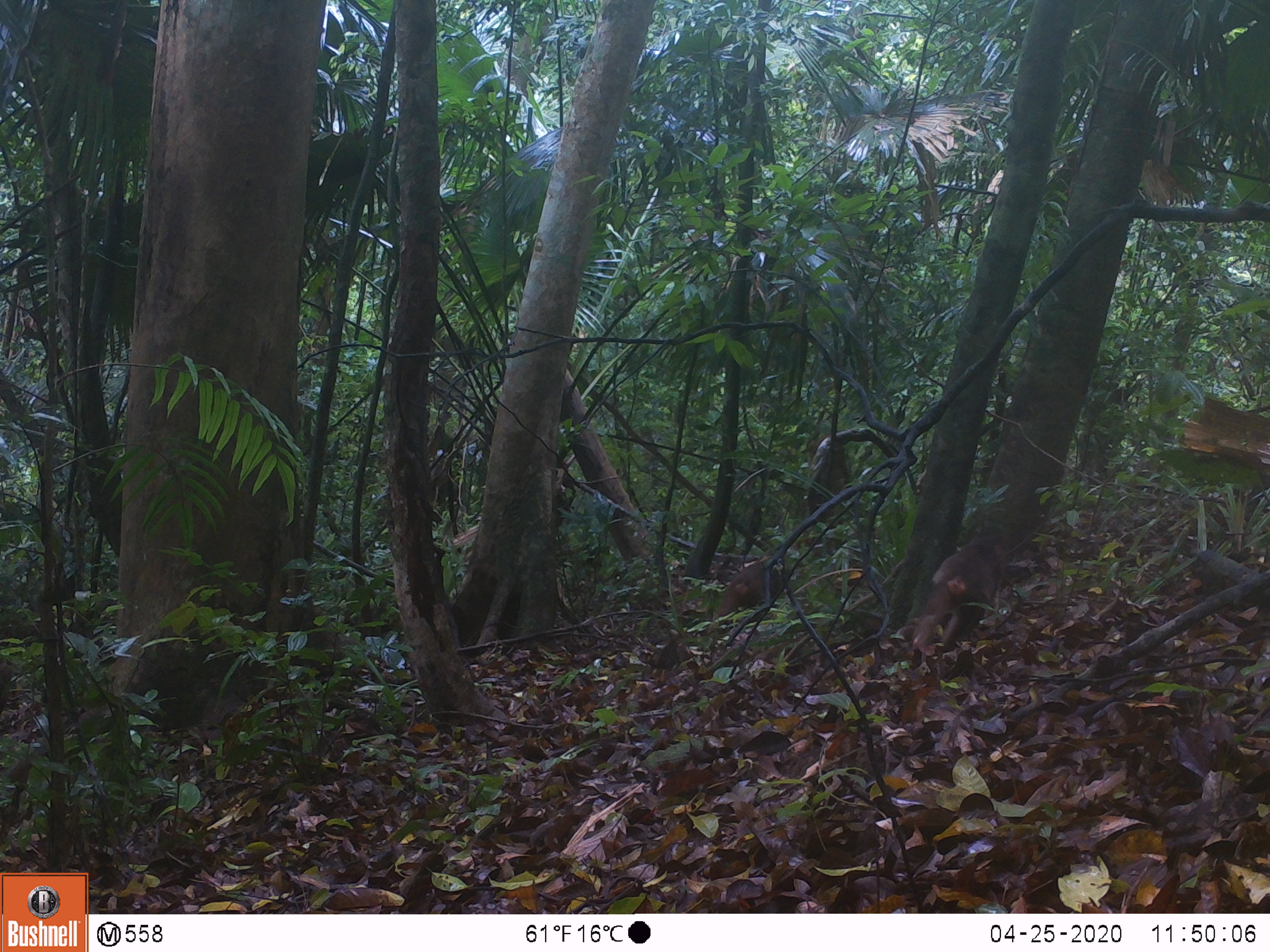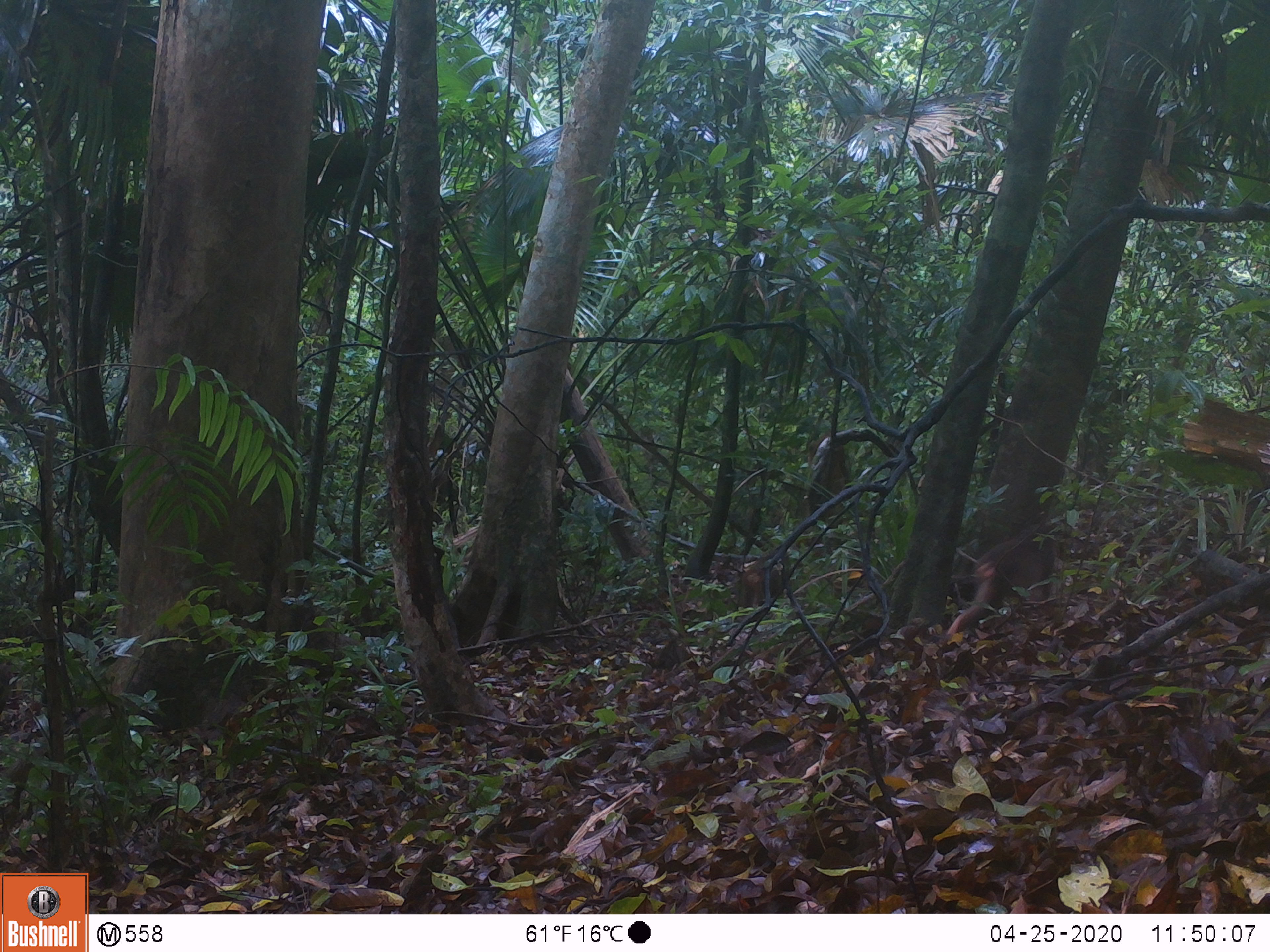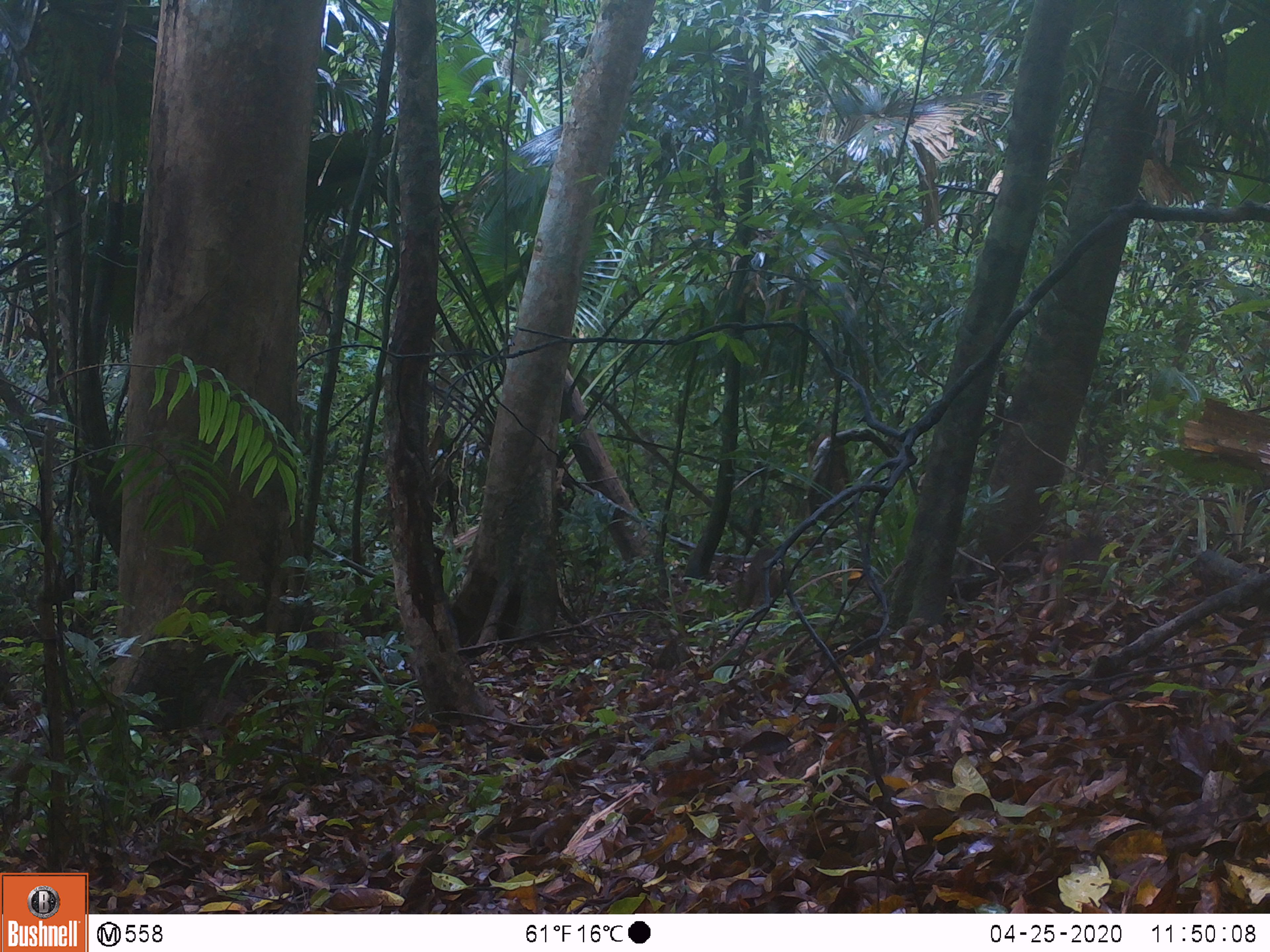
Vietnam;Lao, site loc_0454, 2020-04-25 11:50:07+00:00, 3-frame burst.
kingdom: Animalia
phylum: Chordata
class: Mammalia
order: Primates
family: Cercopithecidae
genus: Macaca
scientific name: Macaca arctoides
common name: stump-tailed macaque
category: stump tailed macaque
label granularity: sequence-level